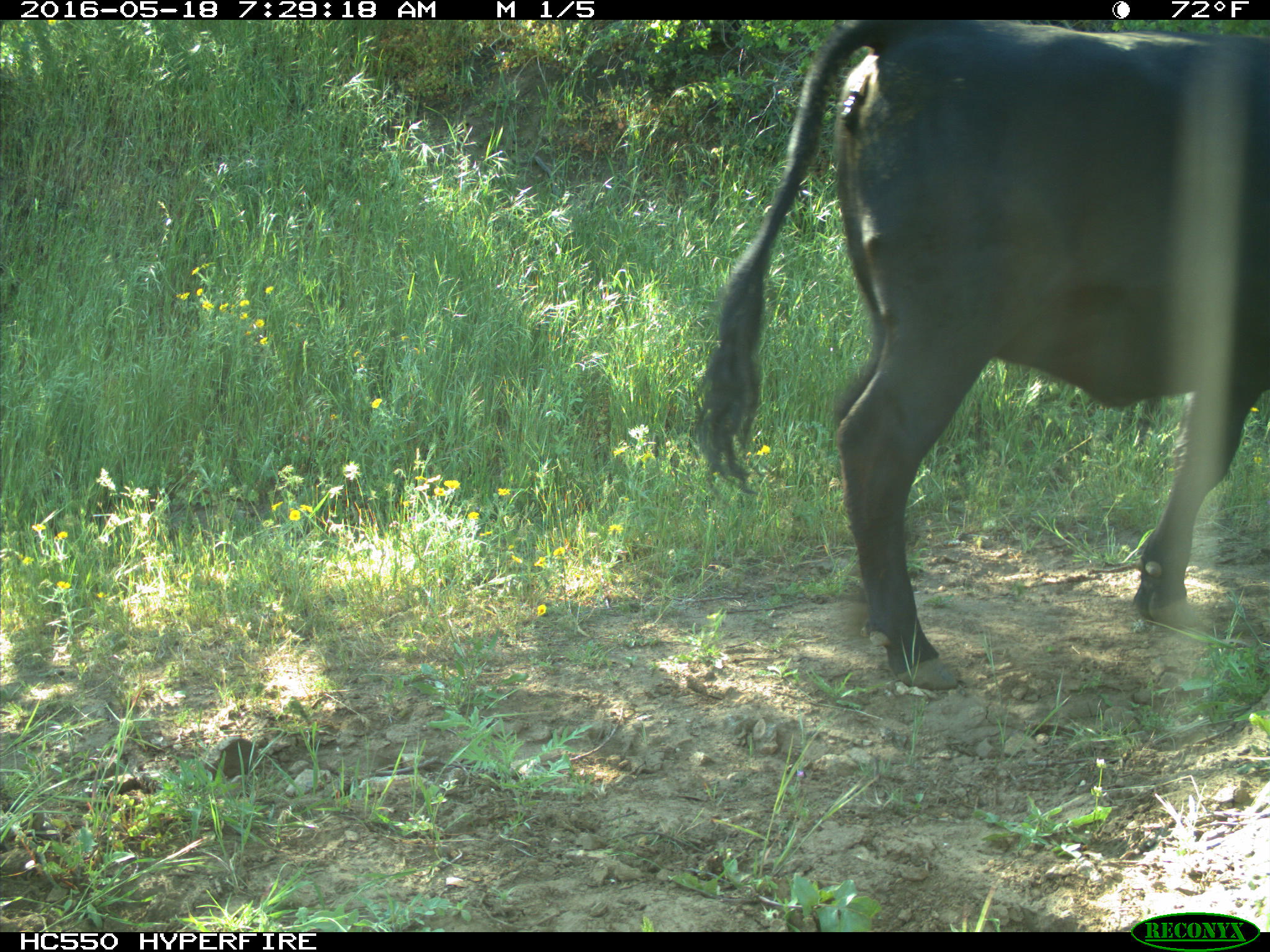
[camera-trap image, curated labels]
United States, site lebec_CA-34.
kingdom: Animalia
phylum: Chordata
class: Mammalia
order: Artiodactyla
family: Bovidae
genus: Bos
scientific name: Bos taurus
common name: domestic cow